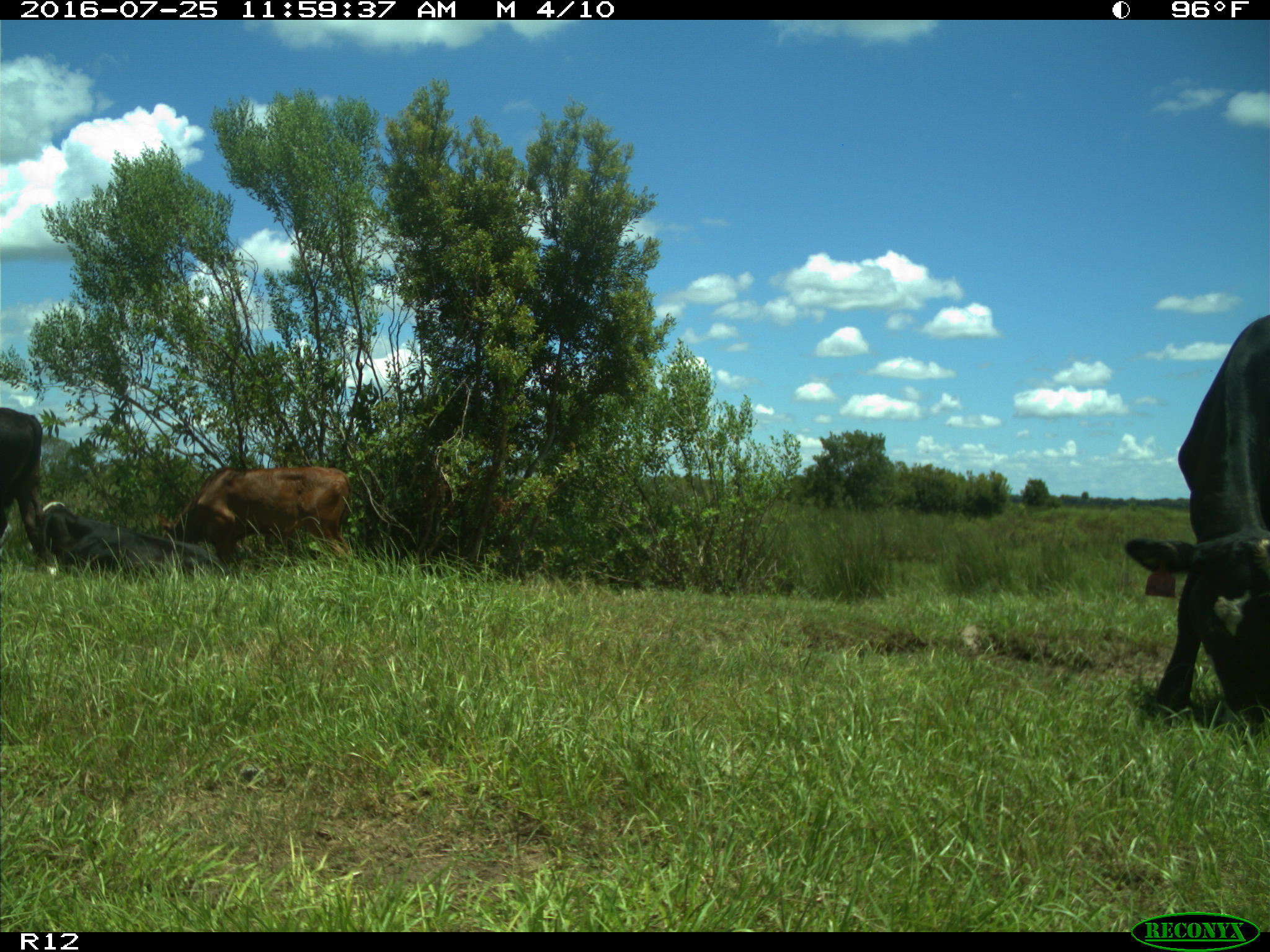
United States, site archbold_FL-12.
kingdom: Animalia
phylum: Chordata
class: Mammalia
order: Artiodactyla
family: Bovidae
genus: Bos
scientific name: Bos taurus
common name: domestic cow